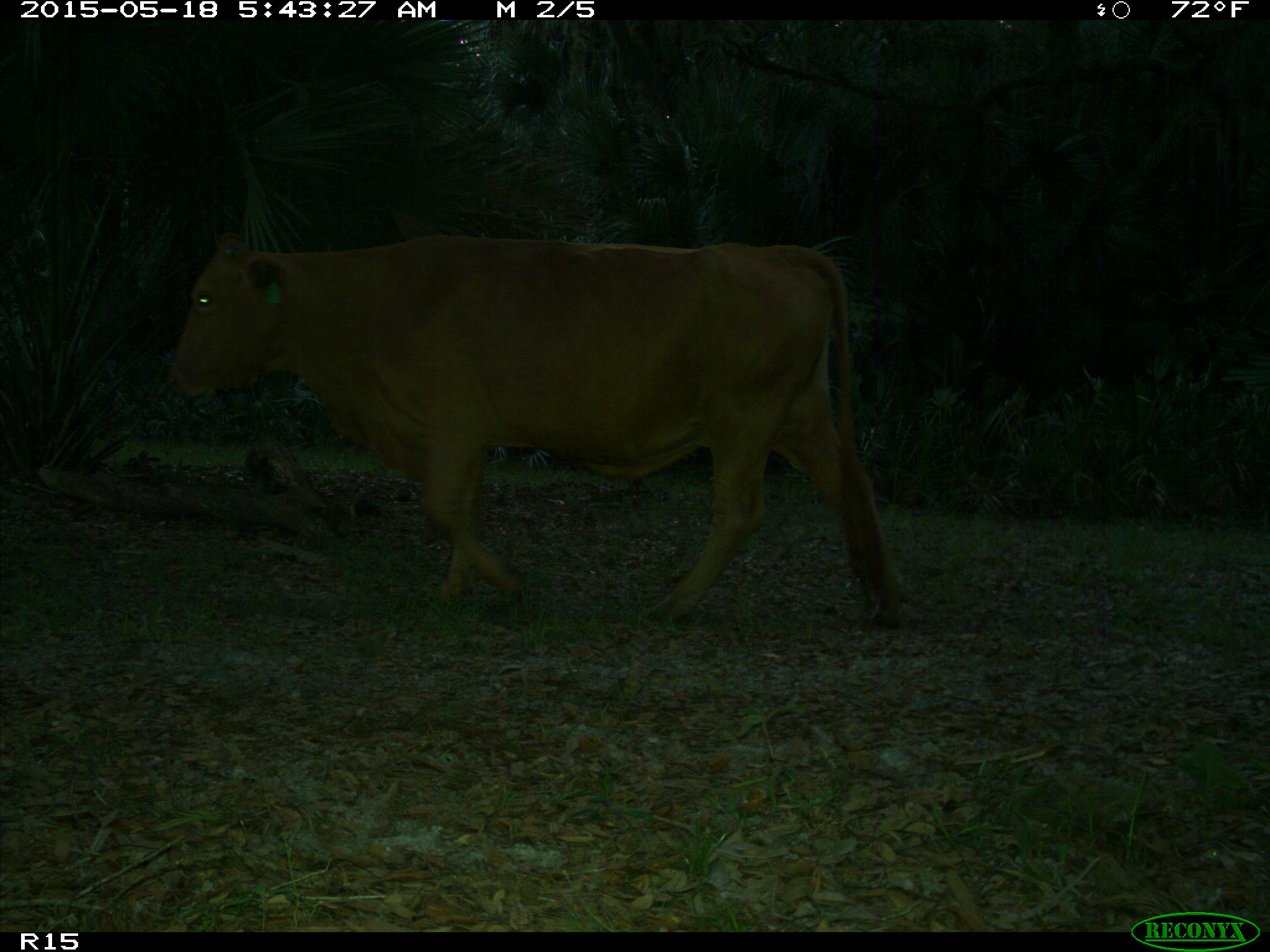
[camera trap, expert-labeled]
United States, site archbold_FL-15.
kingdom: Animalia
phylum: Chordata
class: Mammalia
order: Artiodactyla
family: Bovidae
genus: Bos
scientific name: Bos taurus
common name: domestic cow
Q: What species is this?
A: Bos taurus (domestic cow).